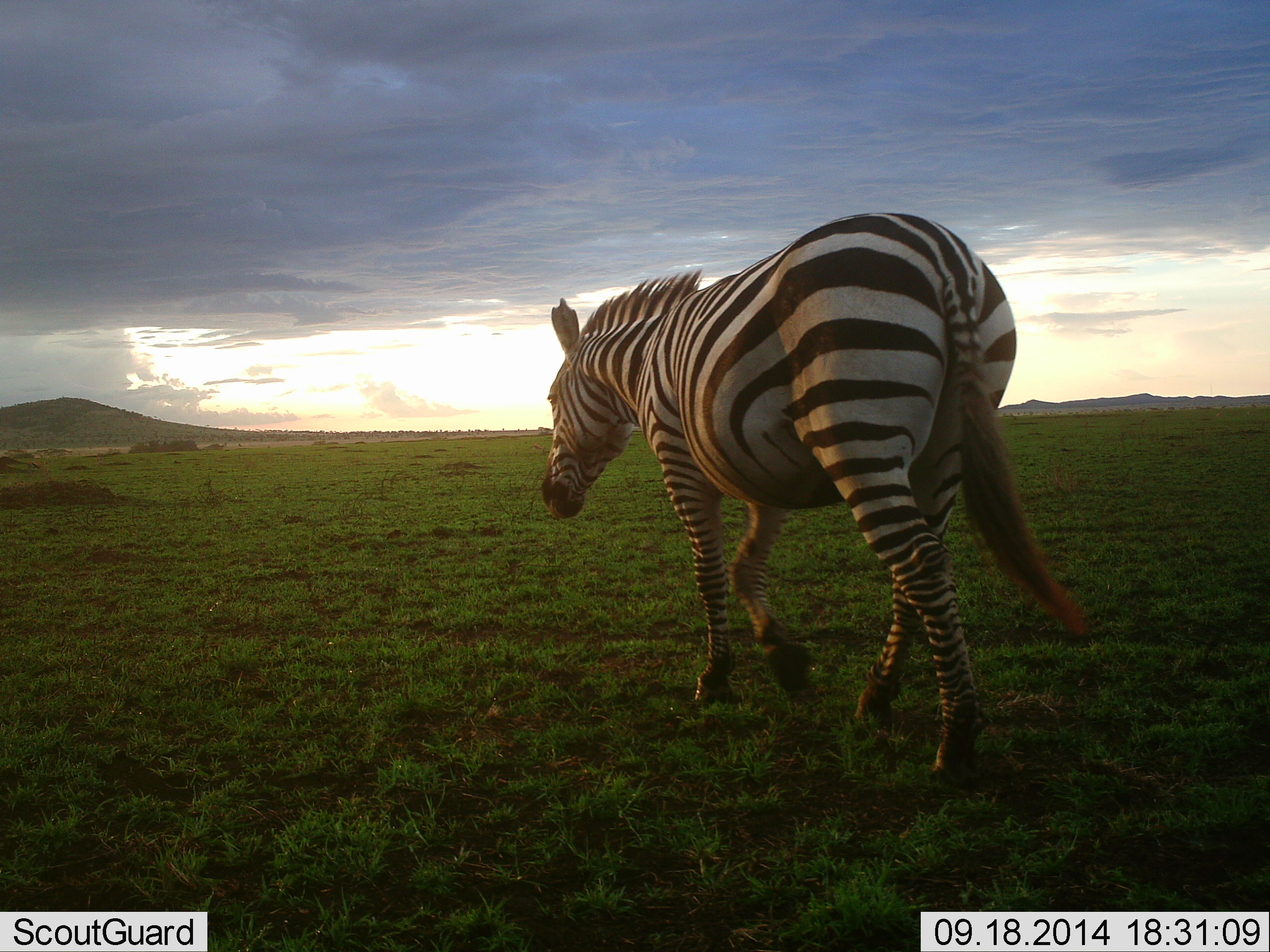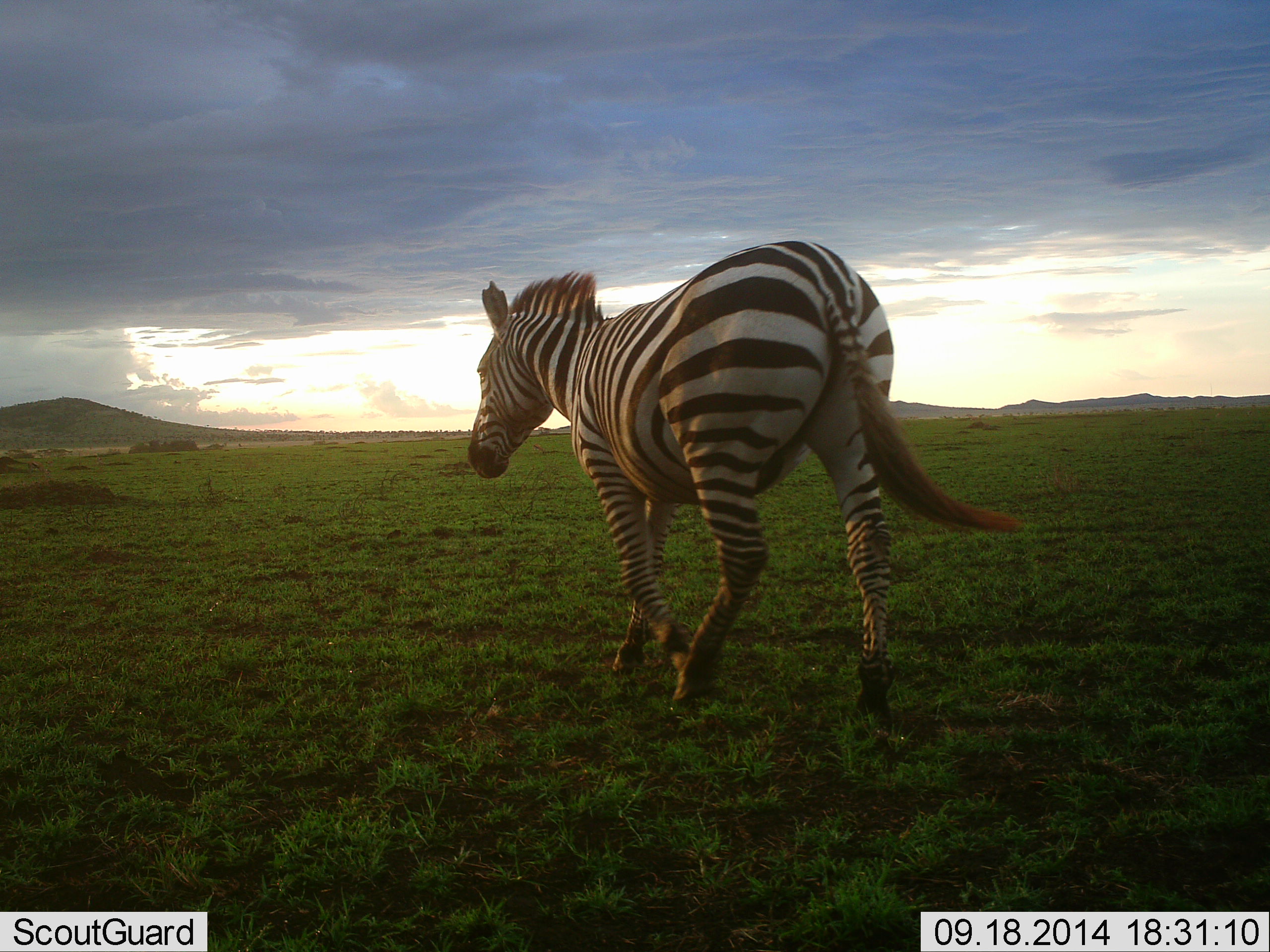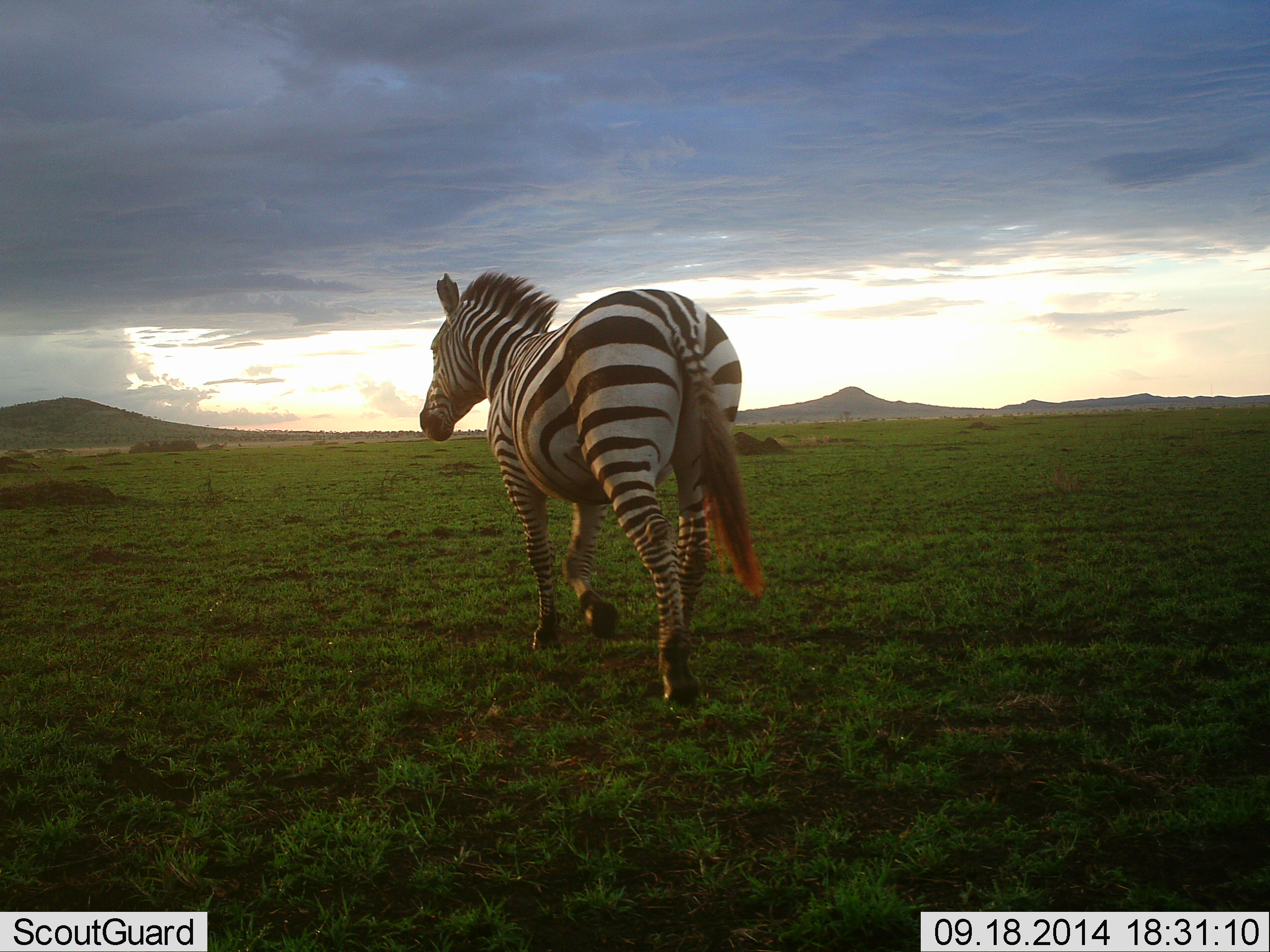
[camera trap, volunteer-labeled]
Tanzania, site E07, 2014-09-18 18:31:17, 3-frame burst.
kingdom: Animalia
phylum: Chordata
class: Mammalia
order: Perissodactyla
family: Equidae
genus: Equus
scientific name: Equus quagga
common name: plains zebra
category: zebra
Zebra (plains zebra) (Equus quagga), count 1. Behavior (volunteer vote fractions): standing 0%, resting 0%, moving 100%, interacting 0%. Young present (vote fraction): 0%. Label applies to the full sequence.